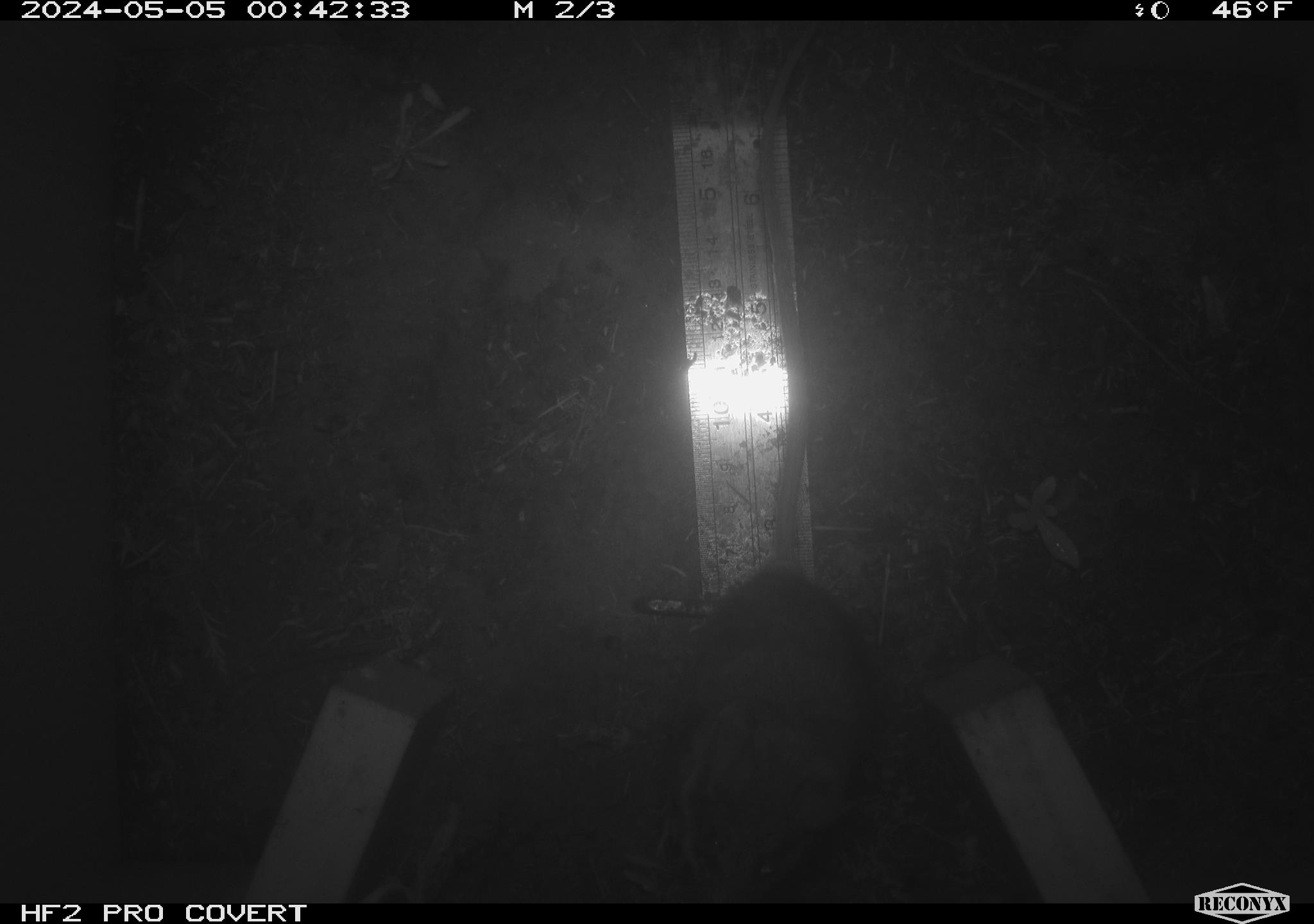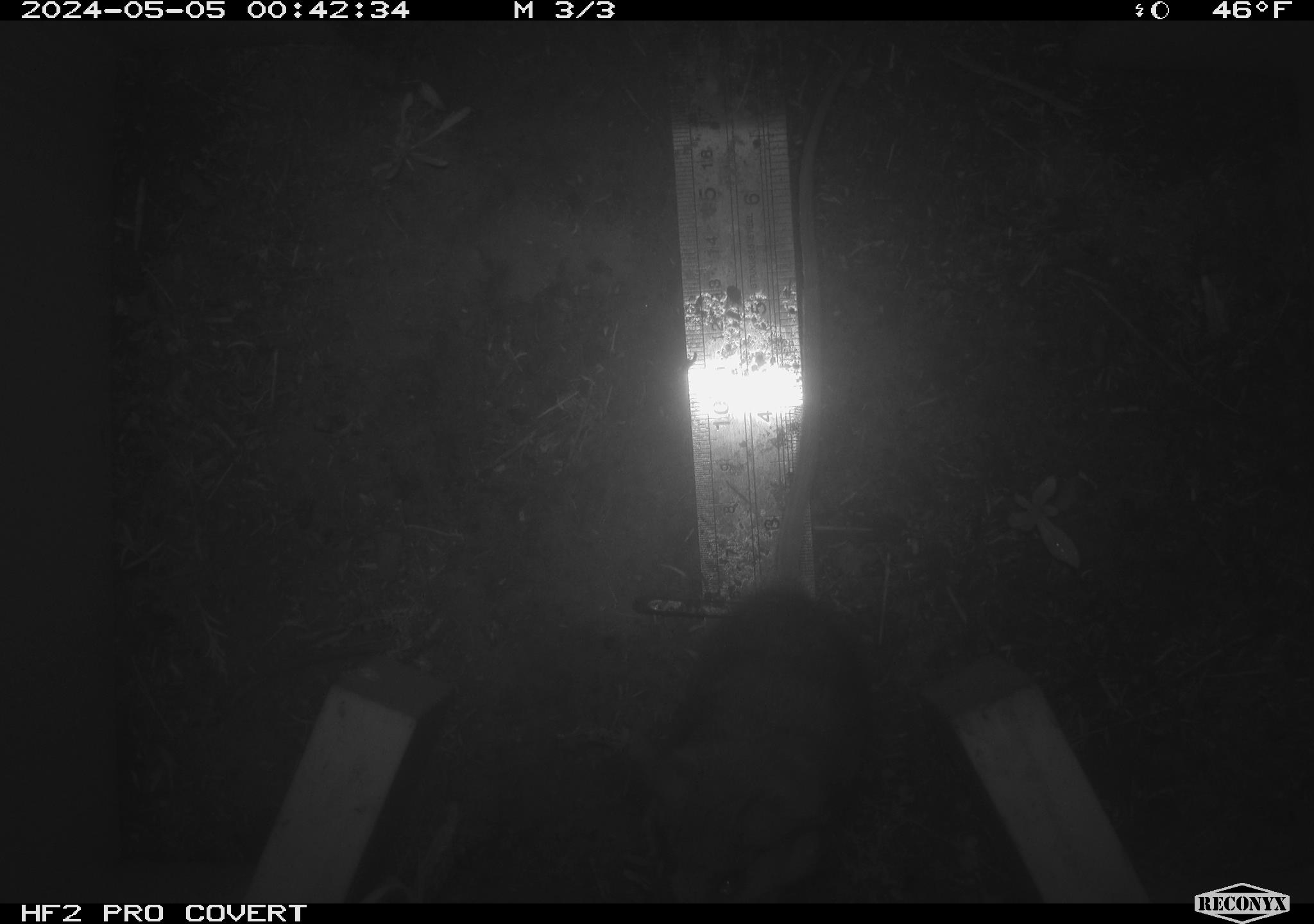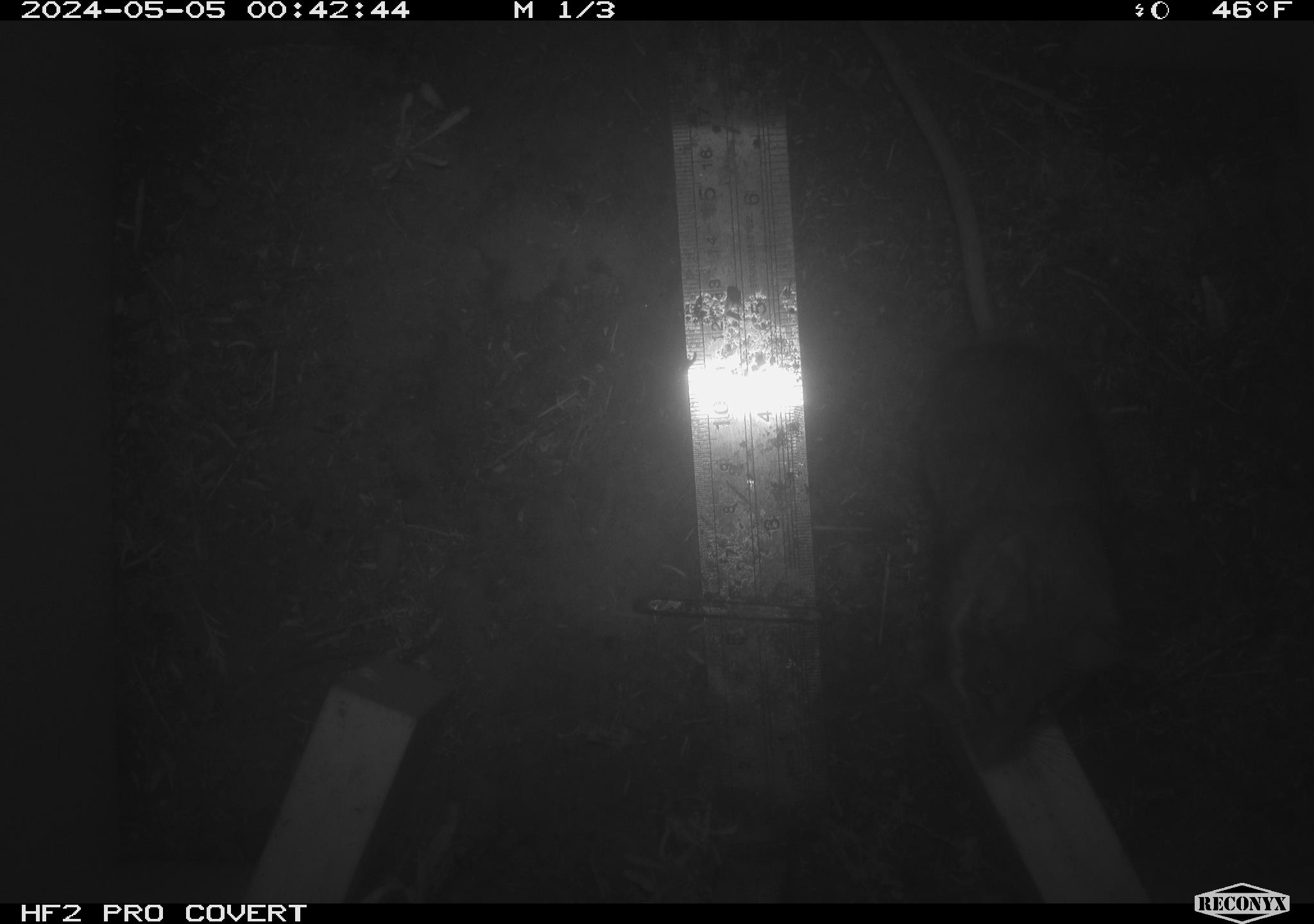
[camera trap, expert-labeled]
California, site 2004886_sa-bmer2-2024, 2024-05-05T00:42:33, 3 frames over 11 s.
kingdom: Animalia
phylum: Chordata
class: Mammalia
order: Rodentia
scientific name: Rodentia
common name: mouse species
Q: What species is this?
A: Mouse species (Rodentia).